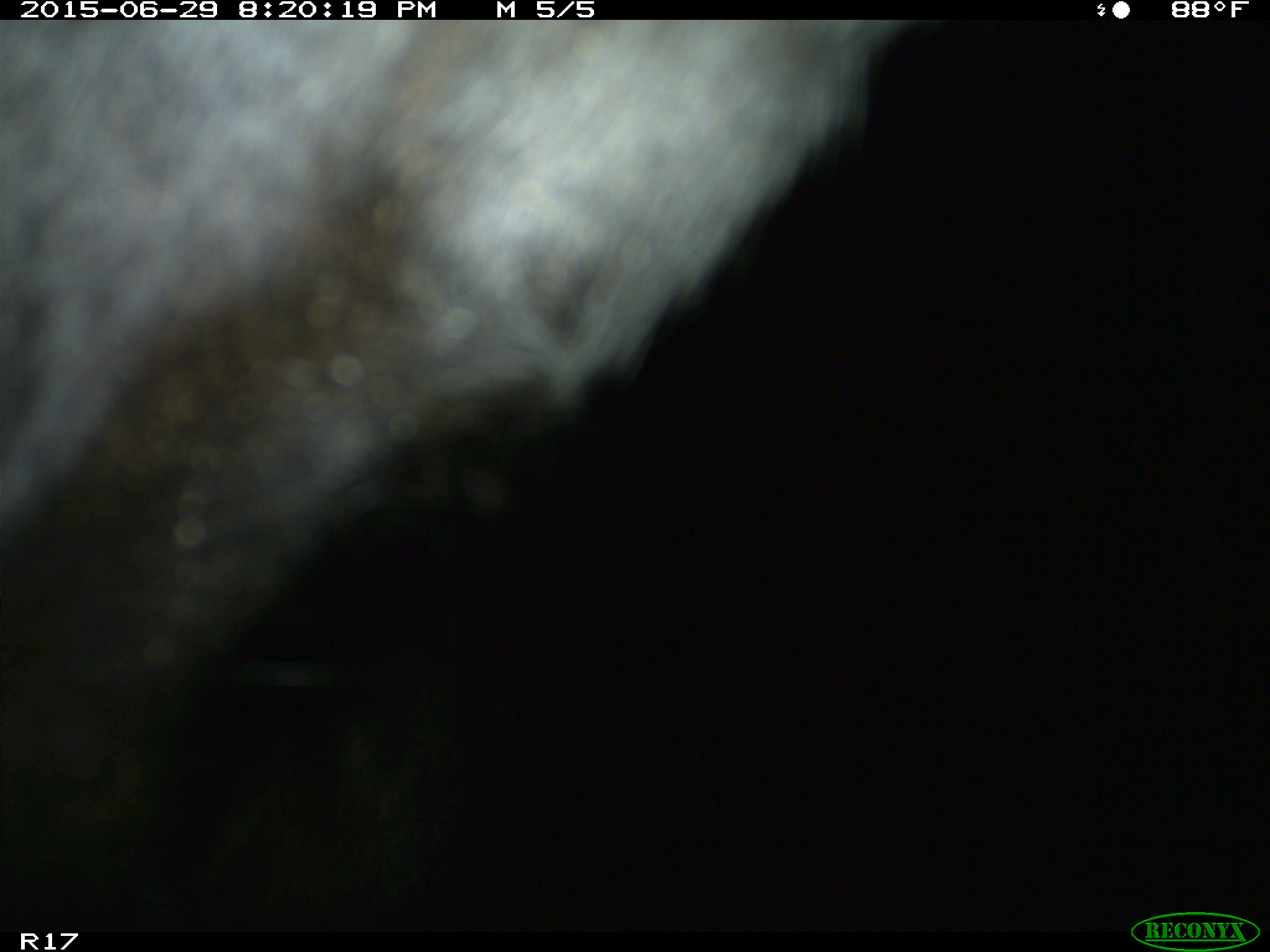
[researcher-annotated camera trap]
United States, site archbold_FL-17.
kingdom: Animalia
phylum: Chordata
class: Mammalia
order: Artiodactyla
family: Bovidae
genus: Bos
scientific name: Bos taurus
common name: domestic cow